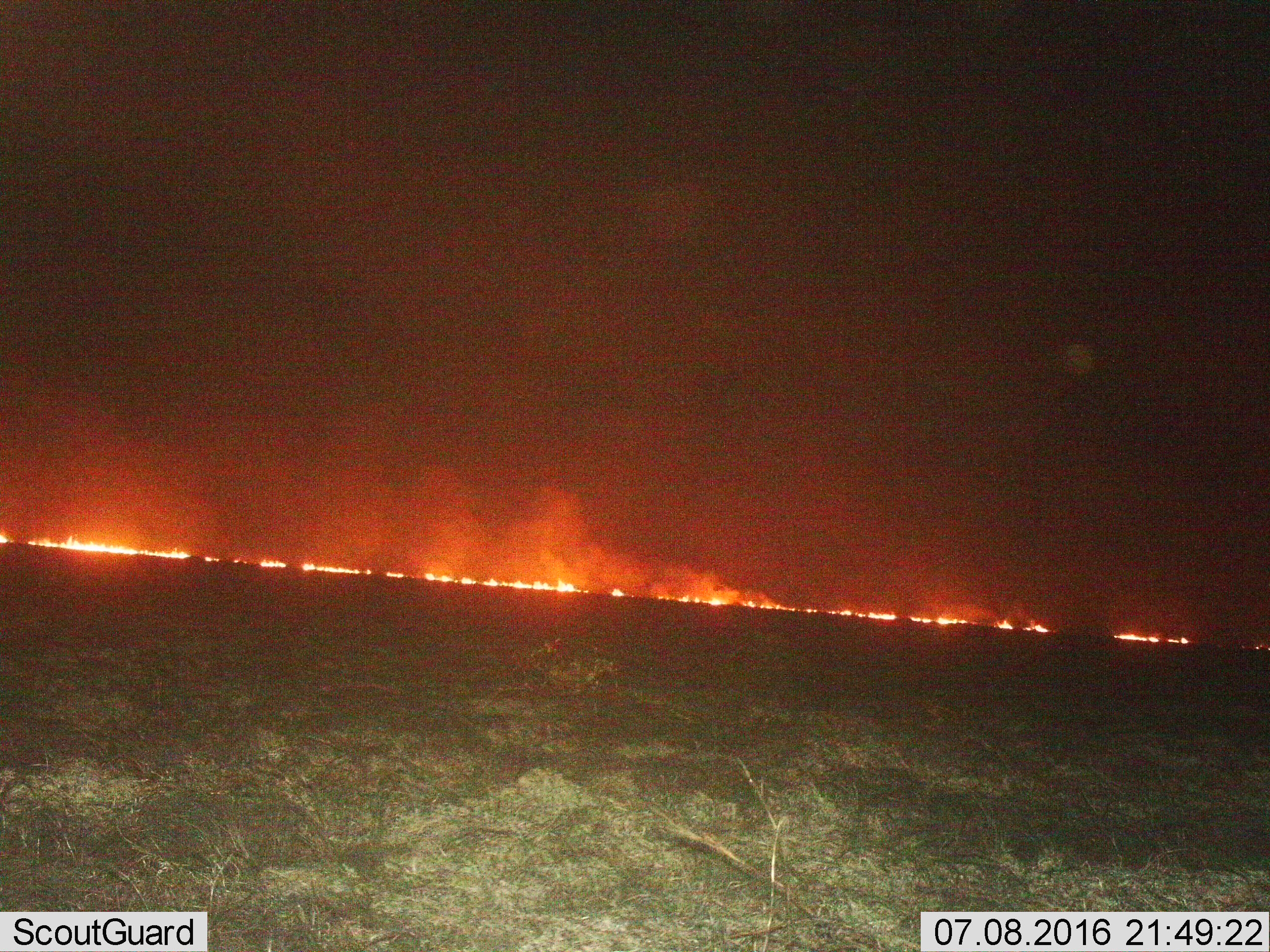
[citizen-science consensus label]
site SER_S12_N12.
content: unidentified animal